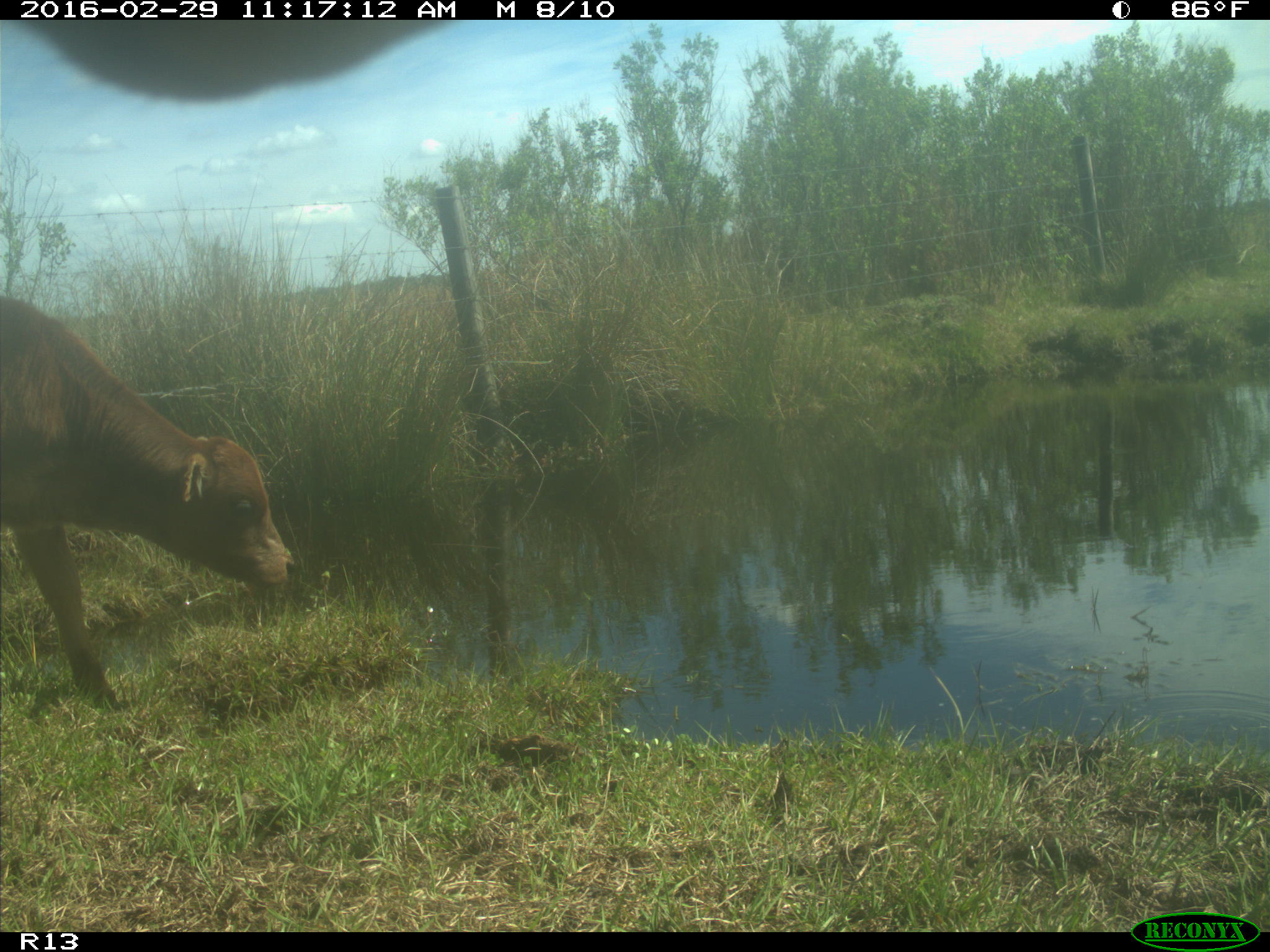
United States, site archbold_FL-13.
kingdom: Animalia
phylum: Chordata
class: Mammalia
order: Artiodactyla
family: Bovidae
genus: Bos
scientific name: Bos taurus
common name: domestic cow